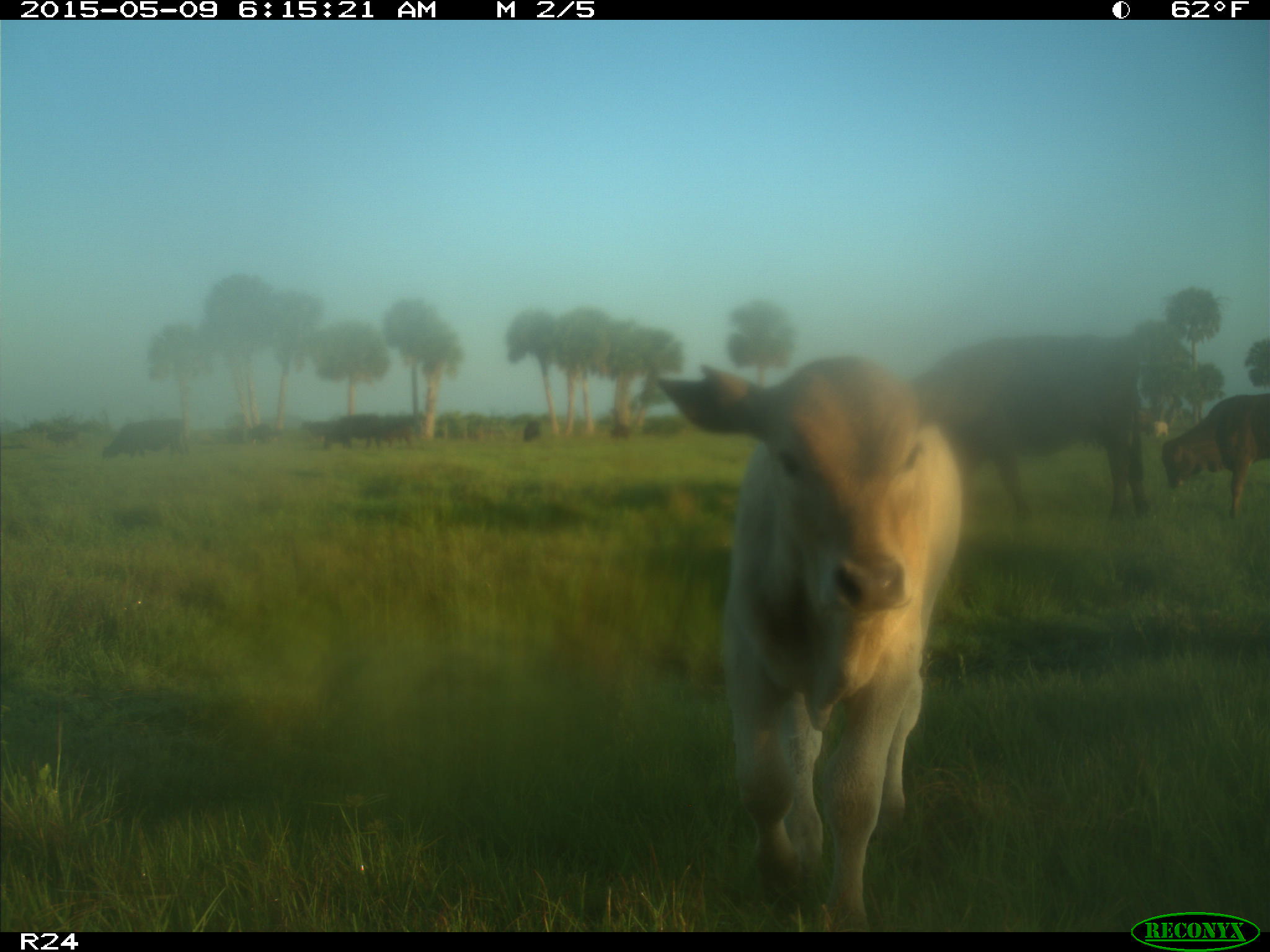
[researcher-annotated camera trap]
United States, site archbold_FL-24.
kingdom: Animalia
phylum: Chordata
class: Mammalia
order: Artiodactyla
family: Bovidae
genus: Bos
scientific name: Bos taurus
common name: domestic cow